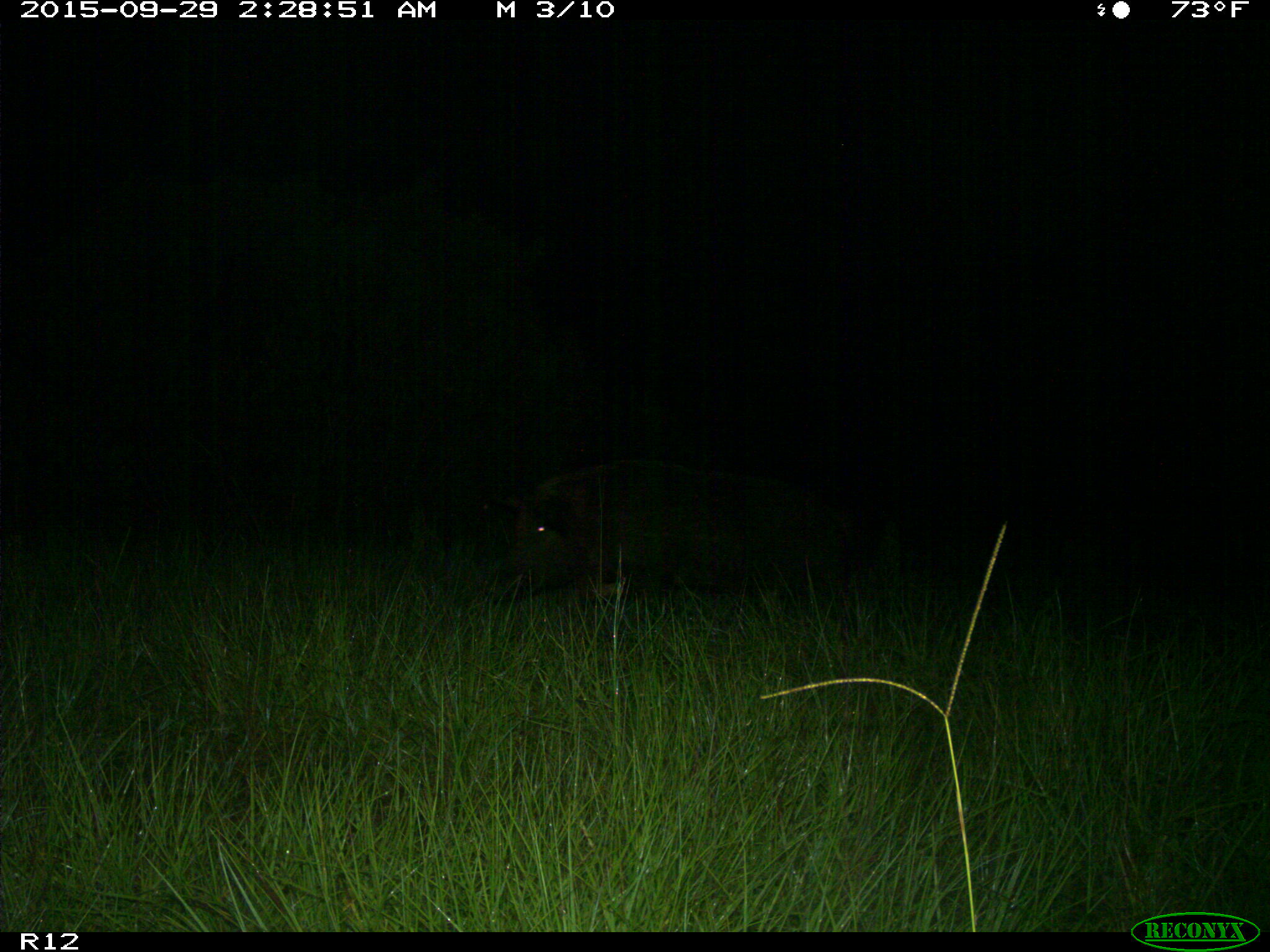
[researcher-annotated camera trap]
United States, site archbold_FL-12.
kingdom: Animalia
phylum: Chordata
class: Mammalia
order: Artiodactyla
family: Suidae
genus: Sus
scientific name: Sus scrofa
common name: wild boar